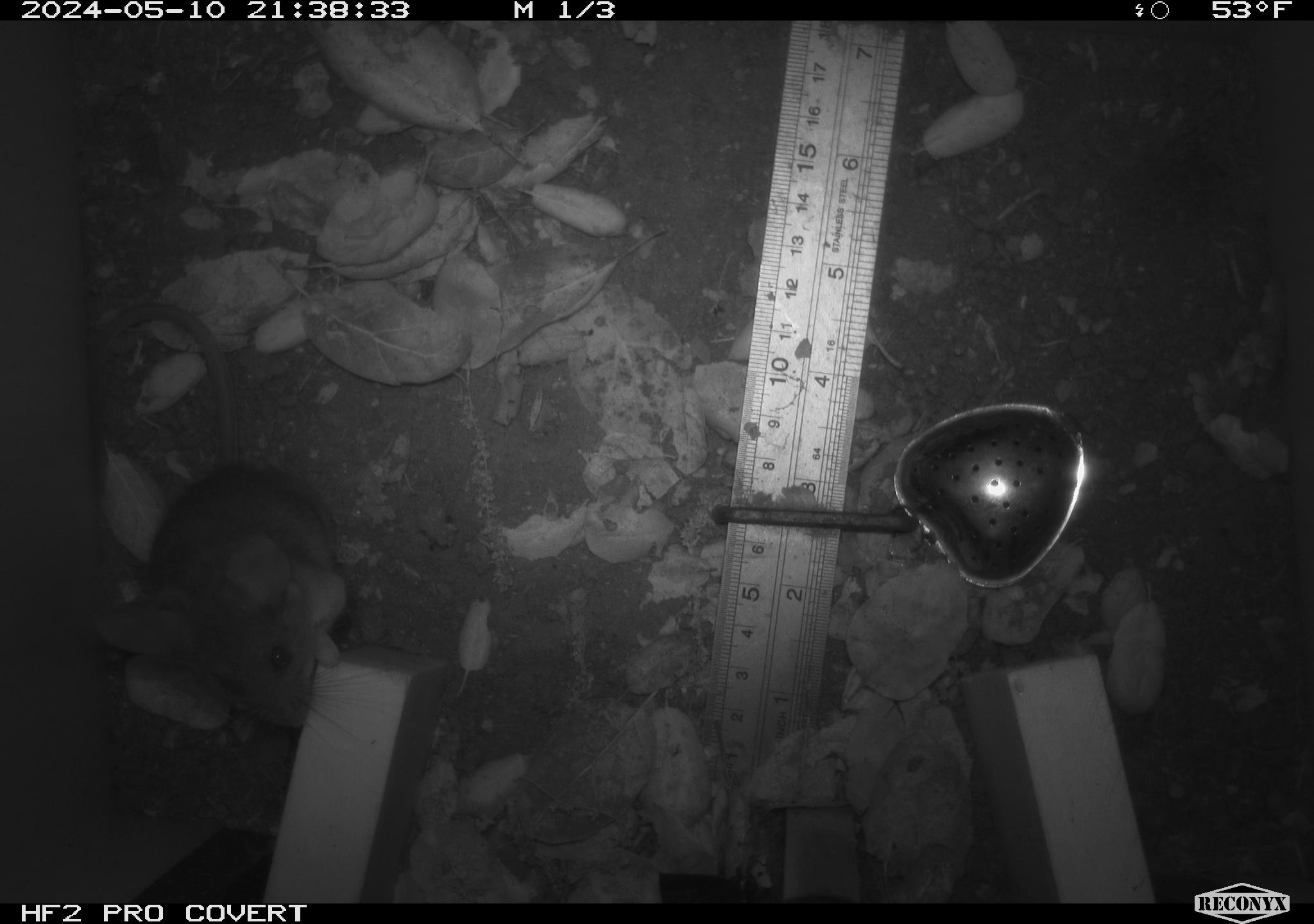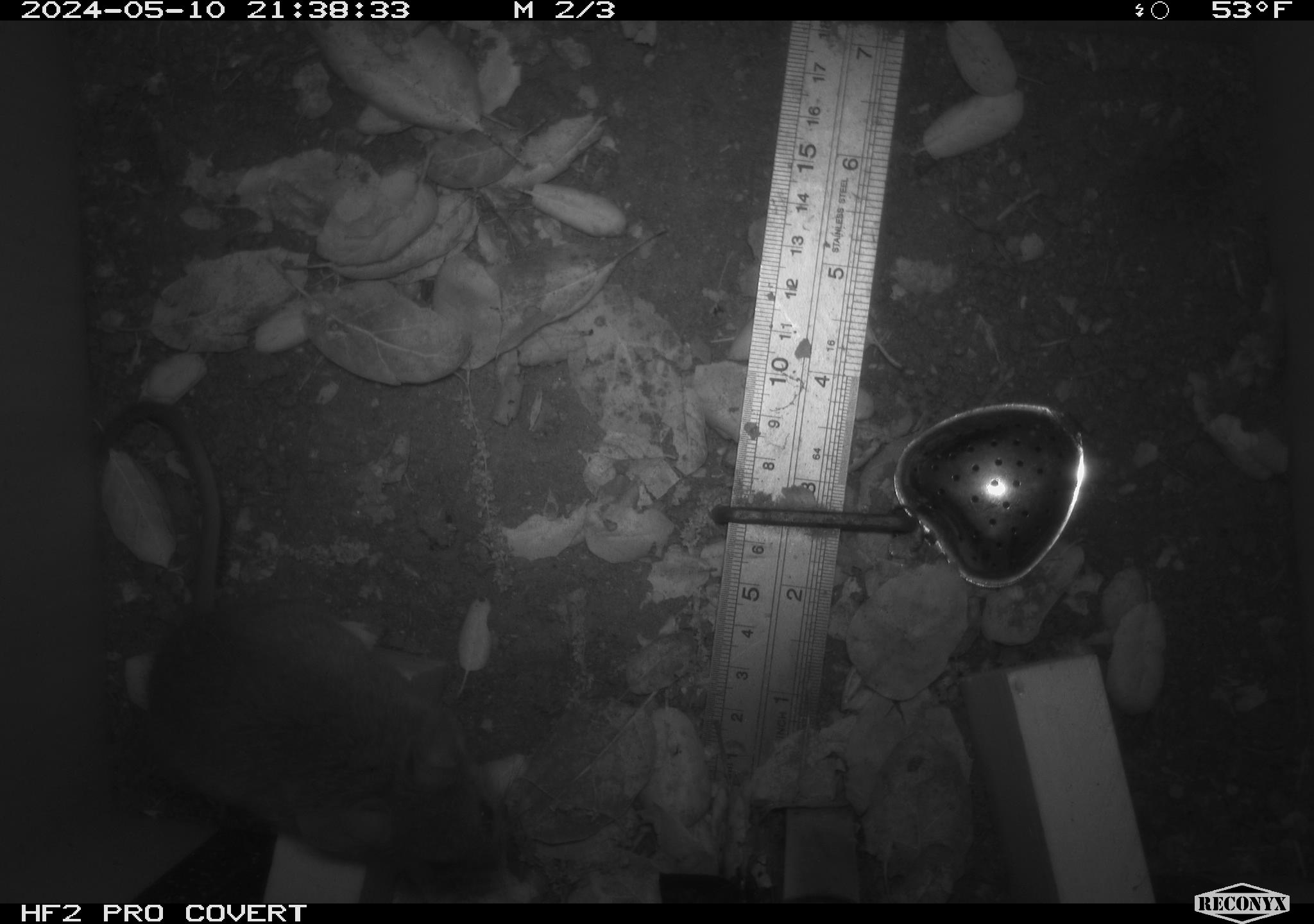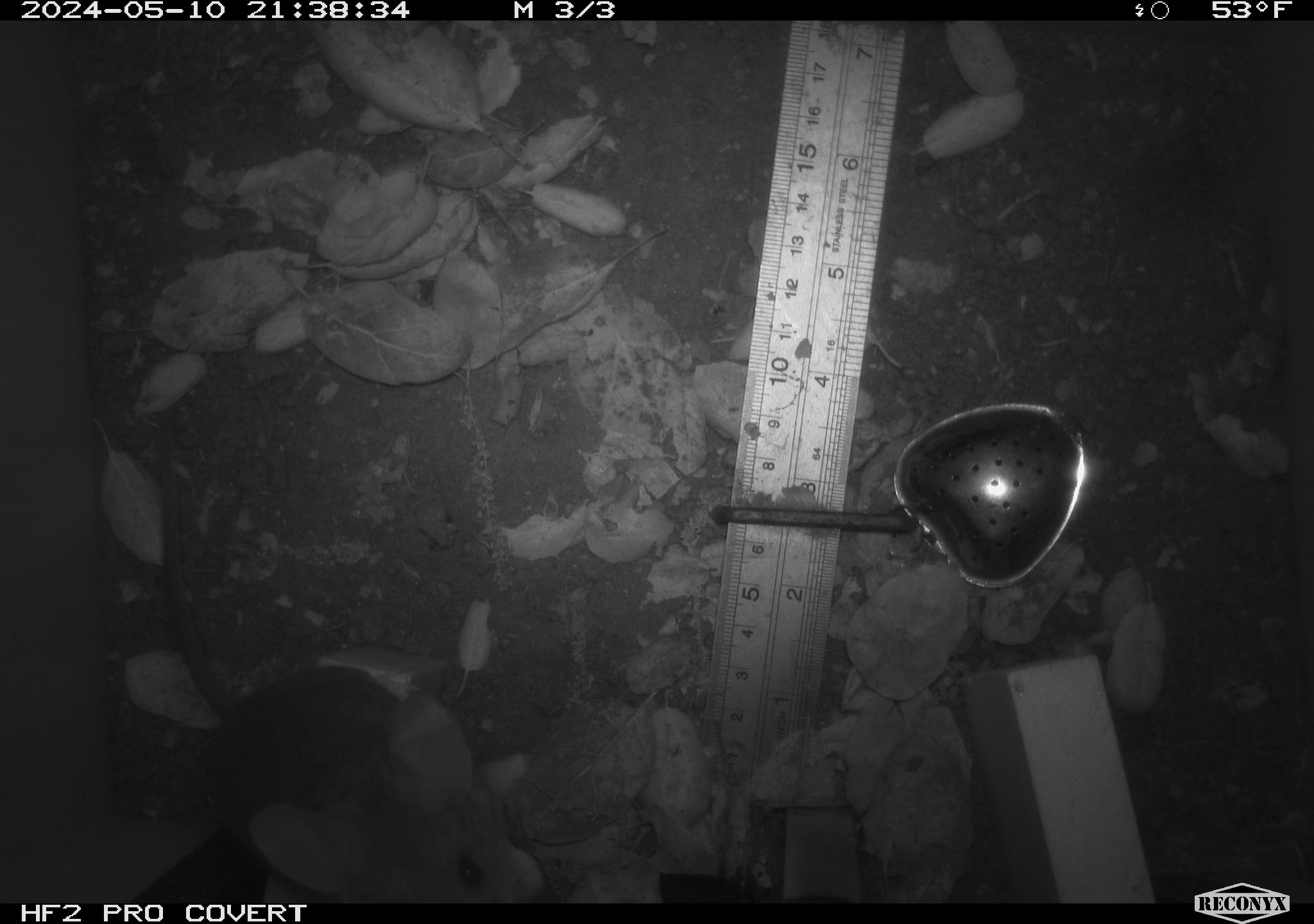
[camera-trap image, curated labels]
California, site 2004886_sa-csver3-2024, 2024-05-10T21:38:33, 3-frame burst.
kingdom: Animalia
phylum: Chordata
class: Mammalia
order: Rodentia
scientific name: Rodentia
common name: rodent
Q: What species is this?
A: Rodent (Rodentia).